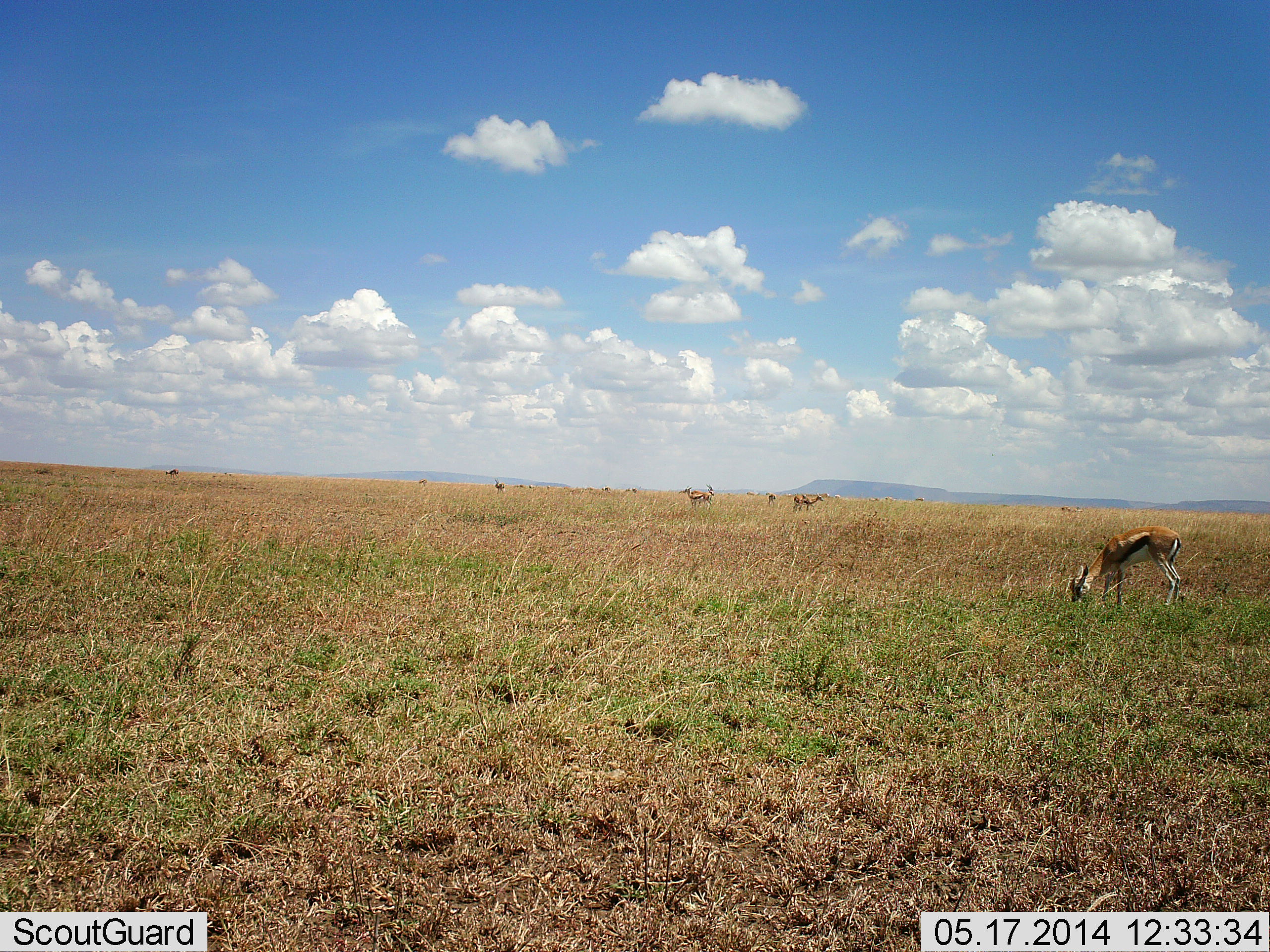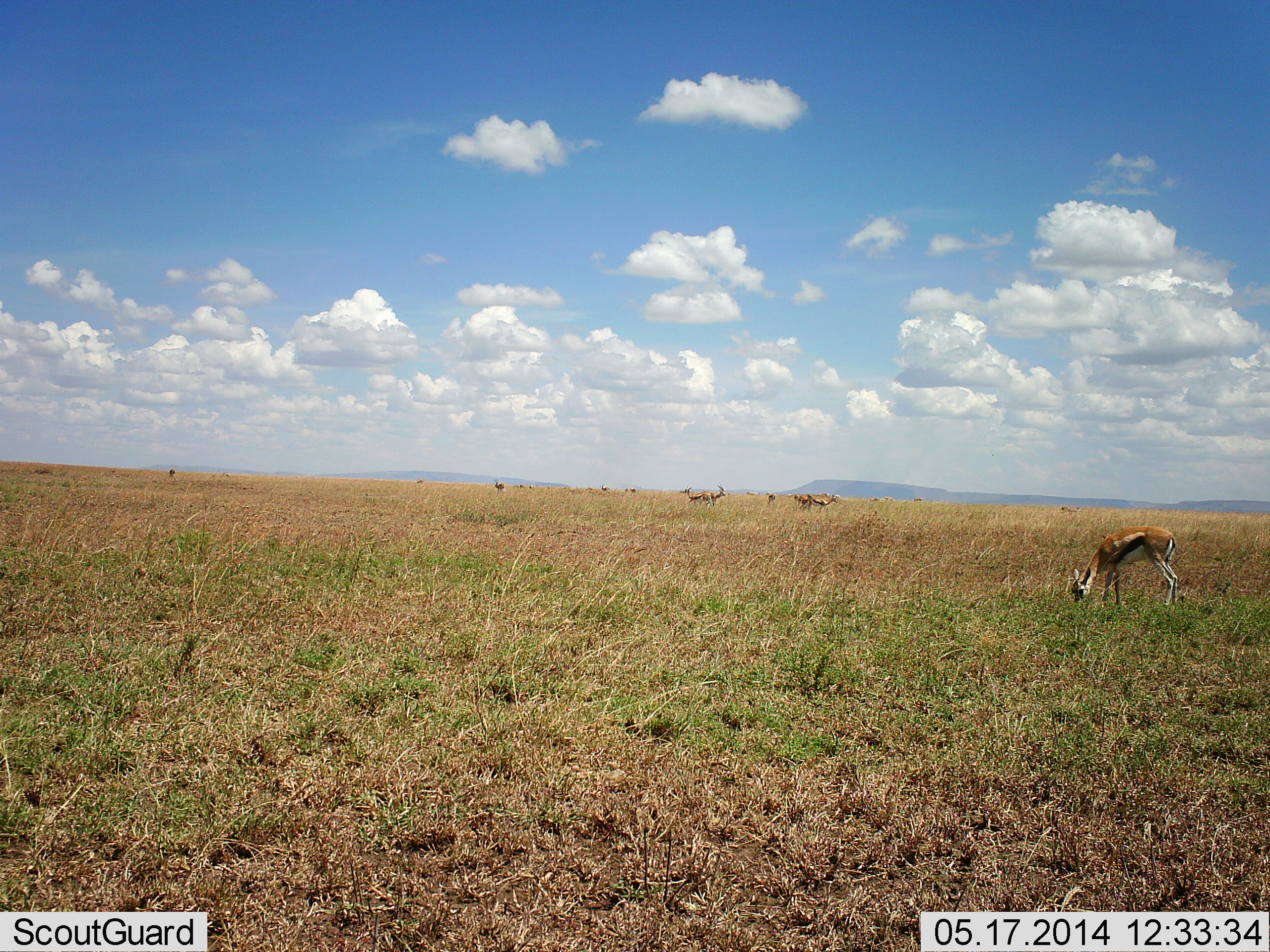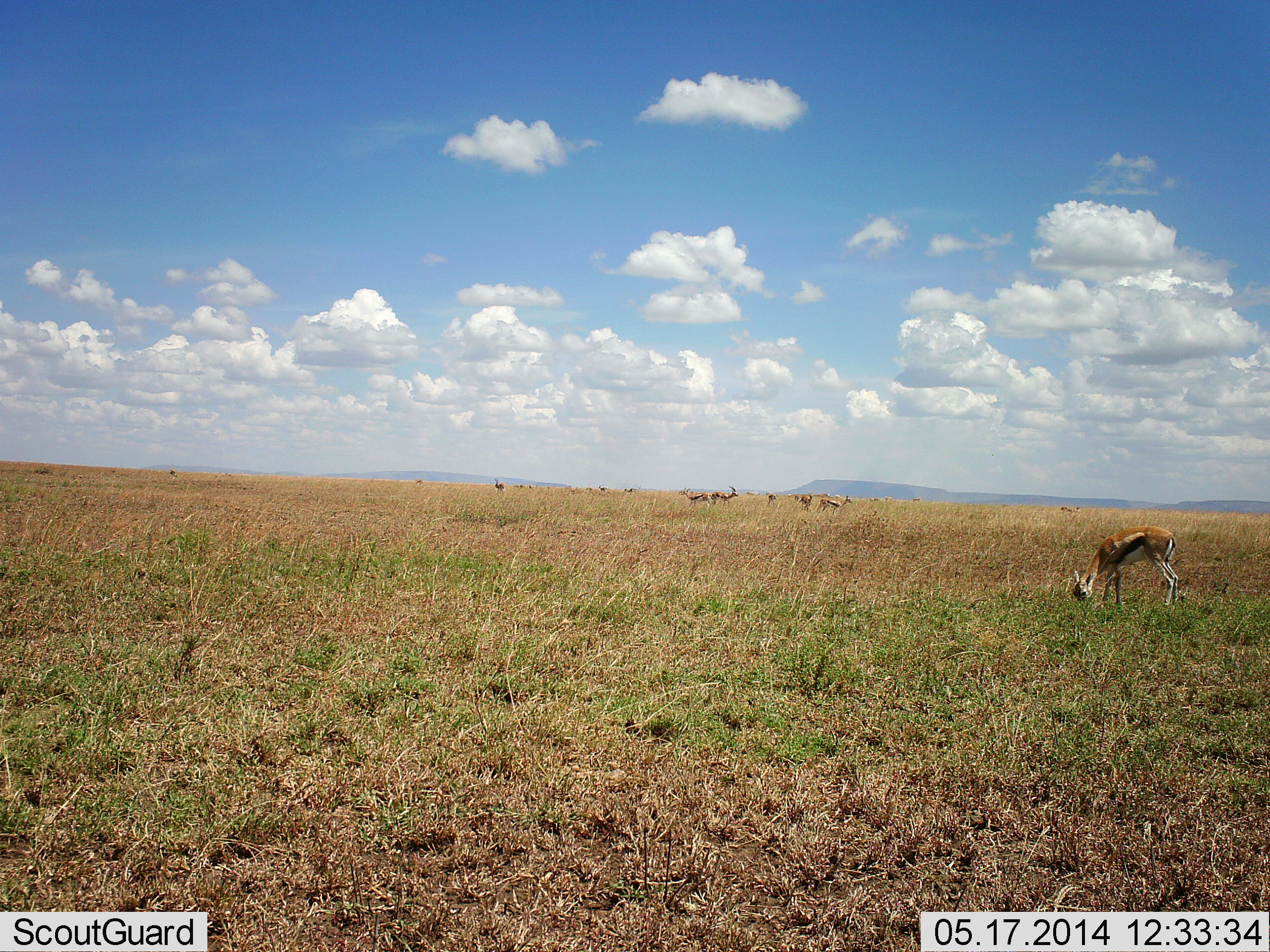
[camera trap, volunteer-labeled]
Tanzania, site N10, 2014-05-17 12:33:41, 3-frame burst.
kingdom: Animalia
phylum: Chordata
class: Mammalia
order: Artiodactyla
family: Bovidae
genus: Eudorcas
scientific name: Eudorcas thomsonii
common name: thomson's gazelle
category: gazellethomsons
Gazellethomsons (thomson's gazelle) (Eudorcas thomsonii), count 11-50. Behavior (volunteer vote fractions): standing 40%, resting 10%, moving 60%, interacting 0%. Young present (vote fraction): 0%. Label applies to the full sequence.